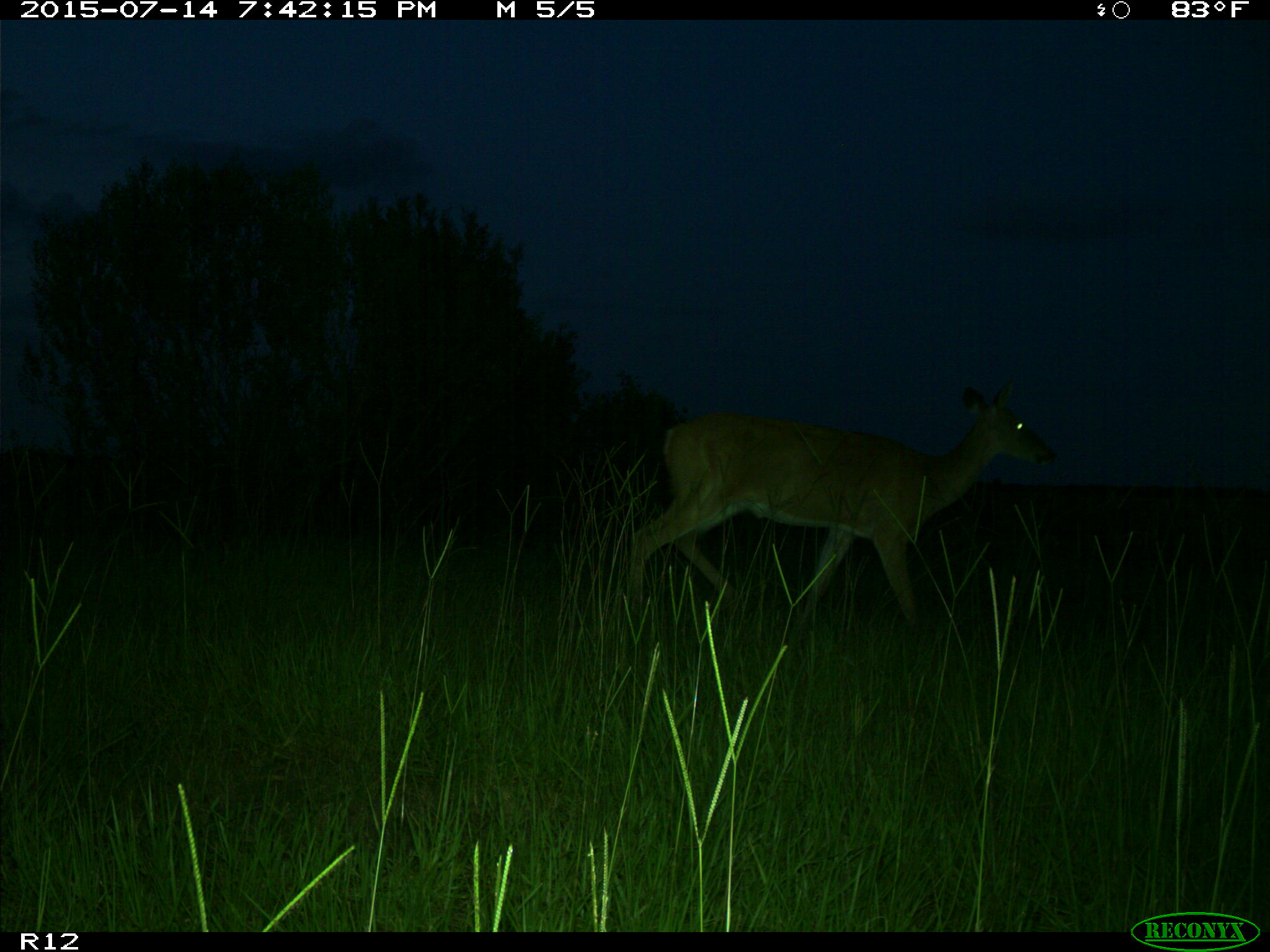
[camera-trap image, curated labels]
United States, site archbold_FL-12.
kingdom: Animalia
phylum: Chordata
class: Mammalia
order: Artiodactyla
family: Cervidae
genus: Odocoileus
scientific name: Odocoileus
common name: deer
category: unidentified deer